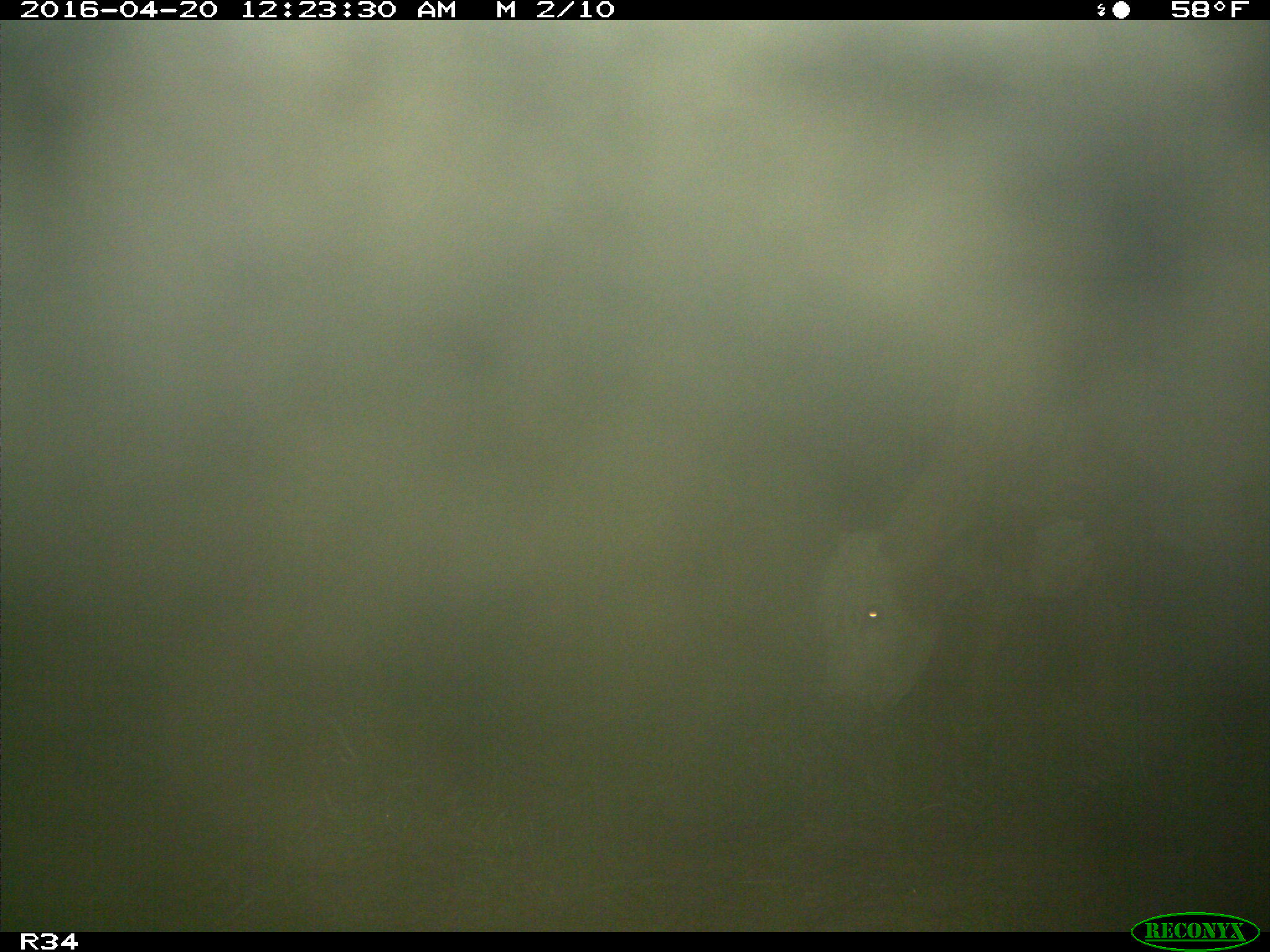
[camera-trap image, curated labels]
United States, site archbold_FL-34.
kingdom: Animalia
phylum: Chordata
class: Mammalia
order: Artiodactyla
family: Bovidae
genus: Bos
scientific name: Bos taurus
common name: domestic cow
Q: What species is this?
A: Bos taurus (domestic cow).